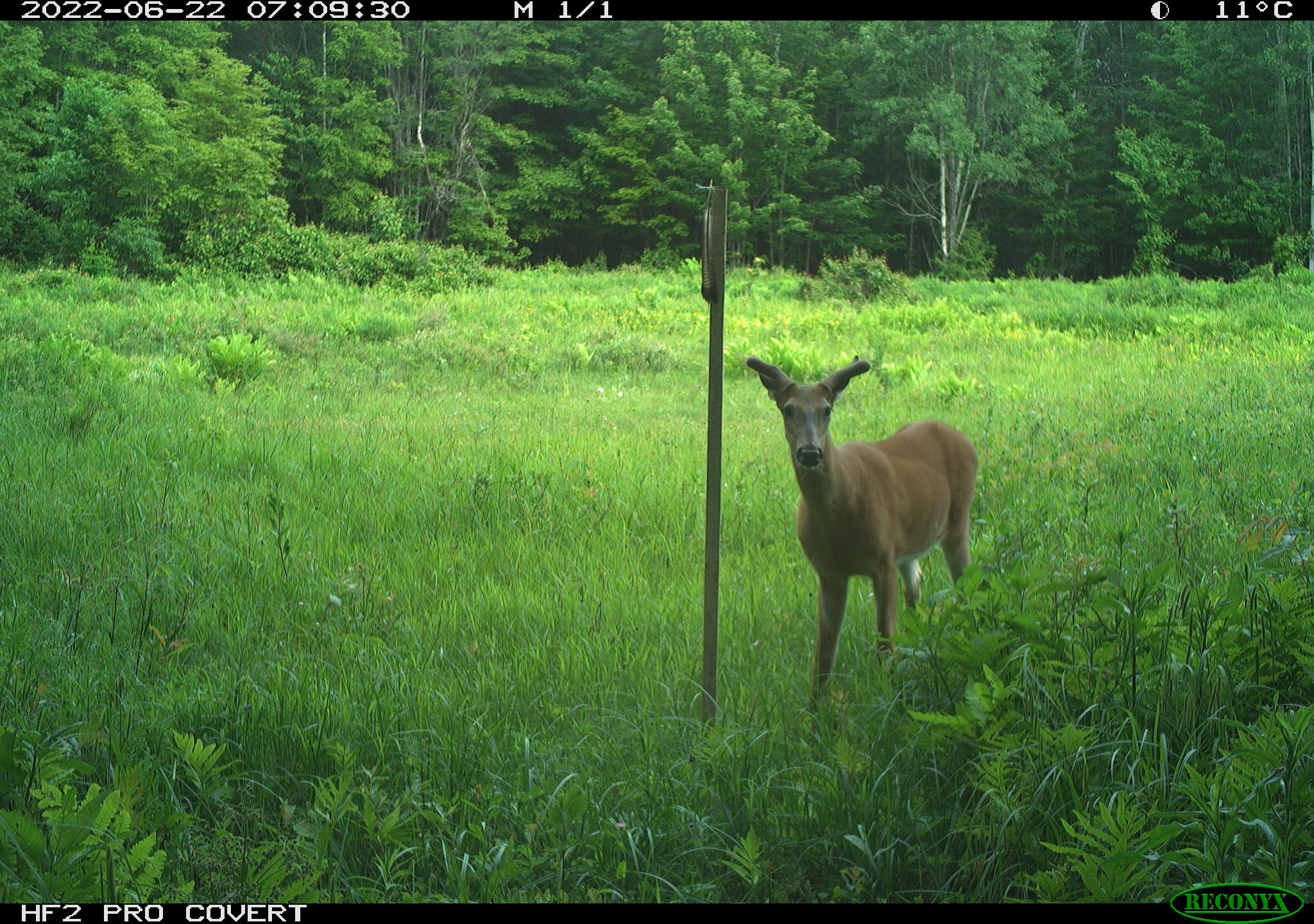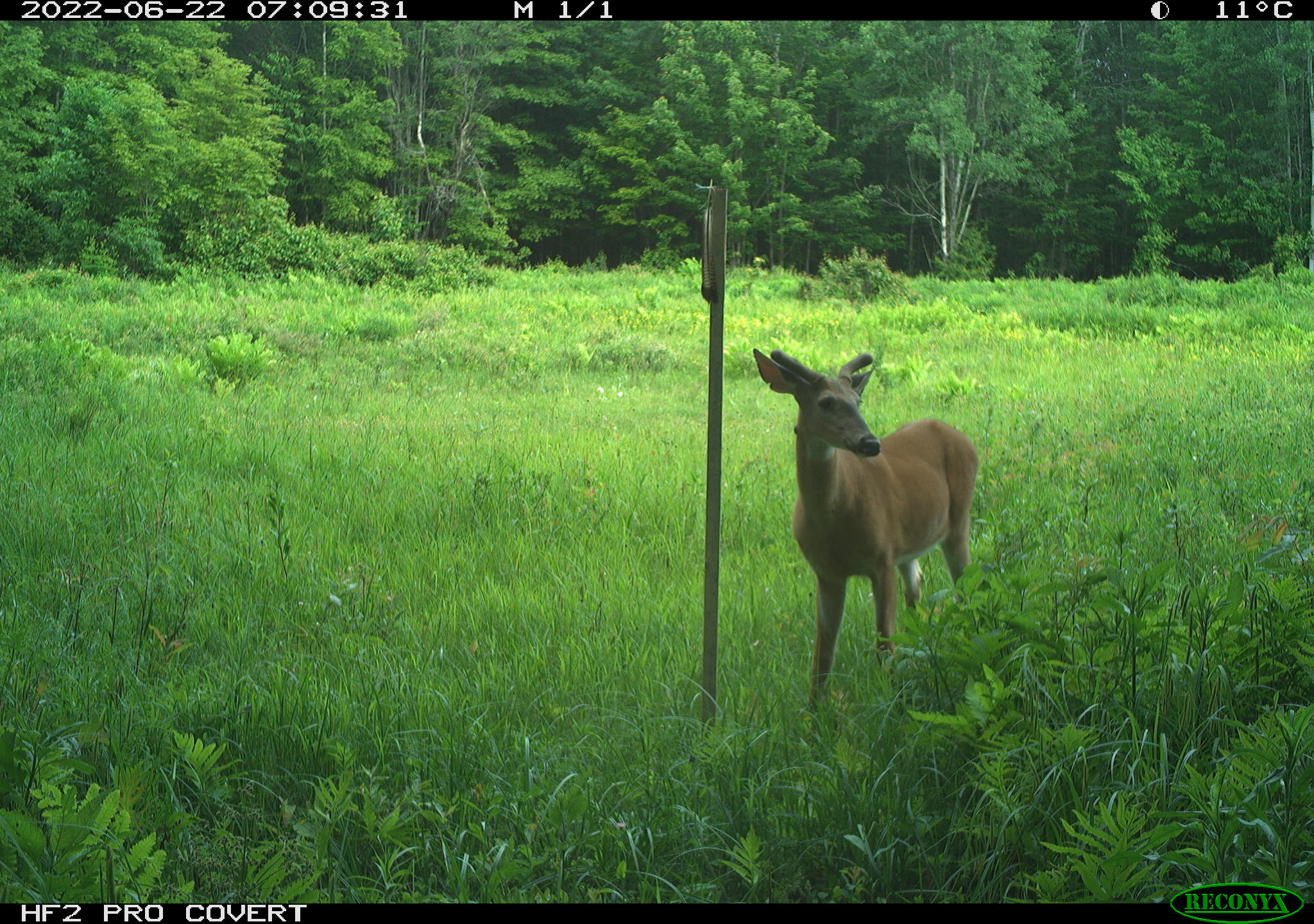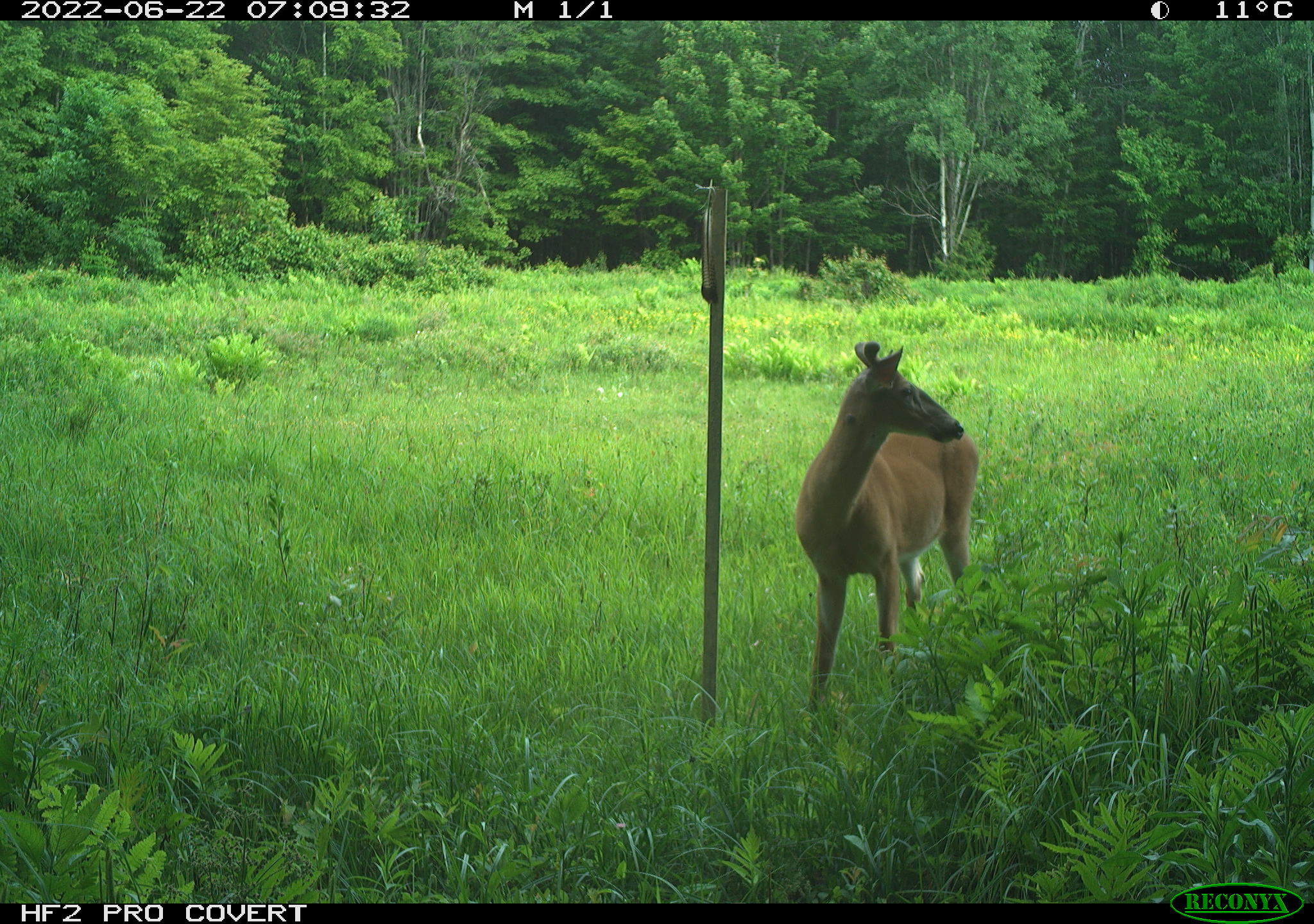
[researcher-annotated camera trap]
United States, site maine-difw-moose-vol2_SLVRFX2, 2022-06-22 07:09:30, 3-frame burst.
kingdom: Animalia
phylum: Chordata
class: Mammalia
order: Artiodactyla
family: Cervidae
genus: Odocoileus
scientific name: Odocoileus virginianus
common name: white-tailed deer